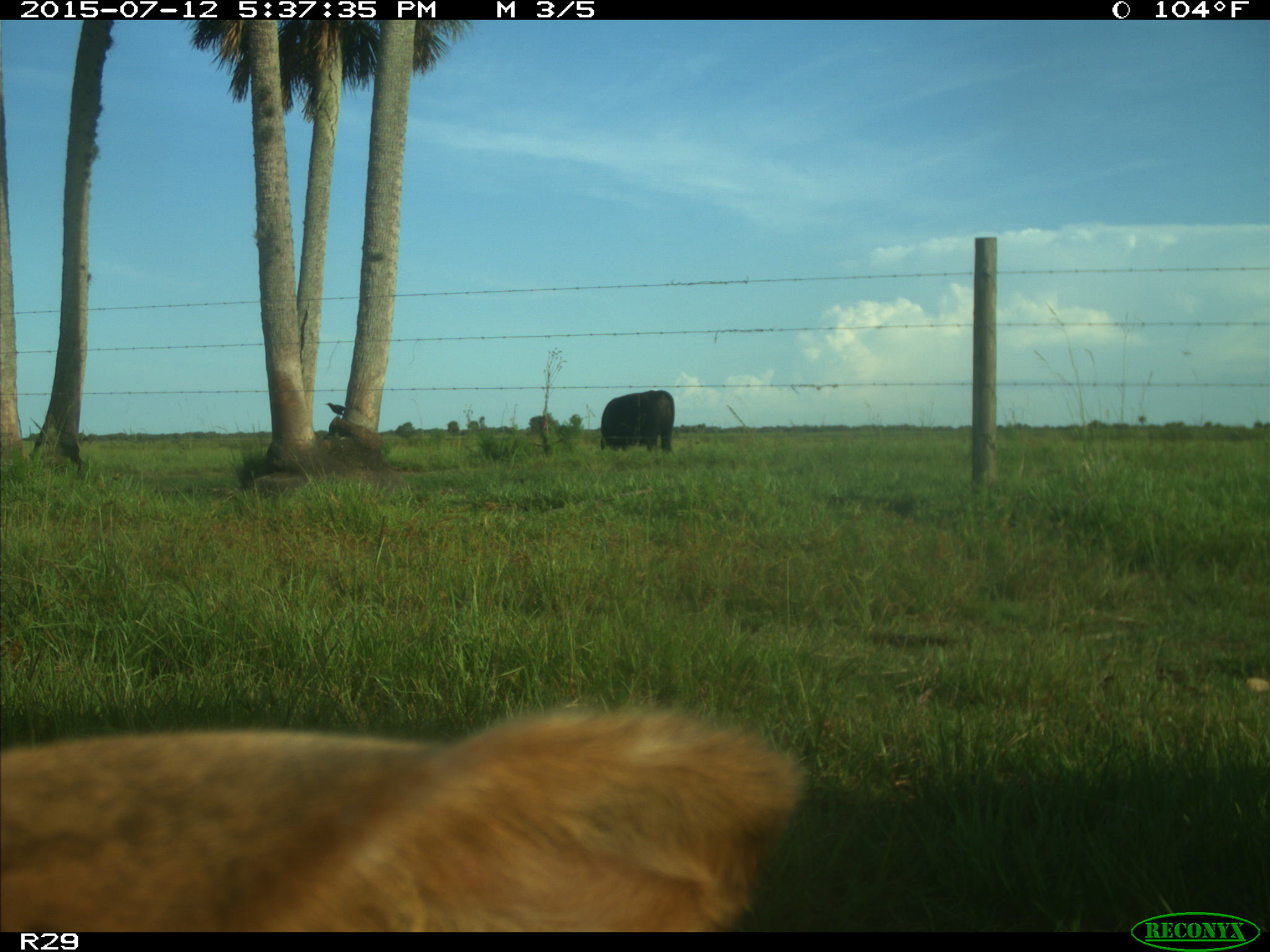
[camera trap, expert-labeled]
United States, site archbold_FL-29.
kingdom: Animalia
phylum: Chordata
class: Mammalia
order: Artiodactyla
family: Bovidae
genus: Bos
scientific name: Bos taurus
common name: domestic cow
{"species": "Bos taurus (domestic cow)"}